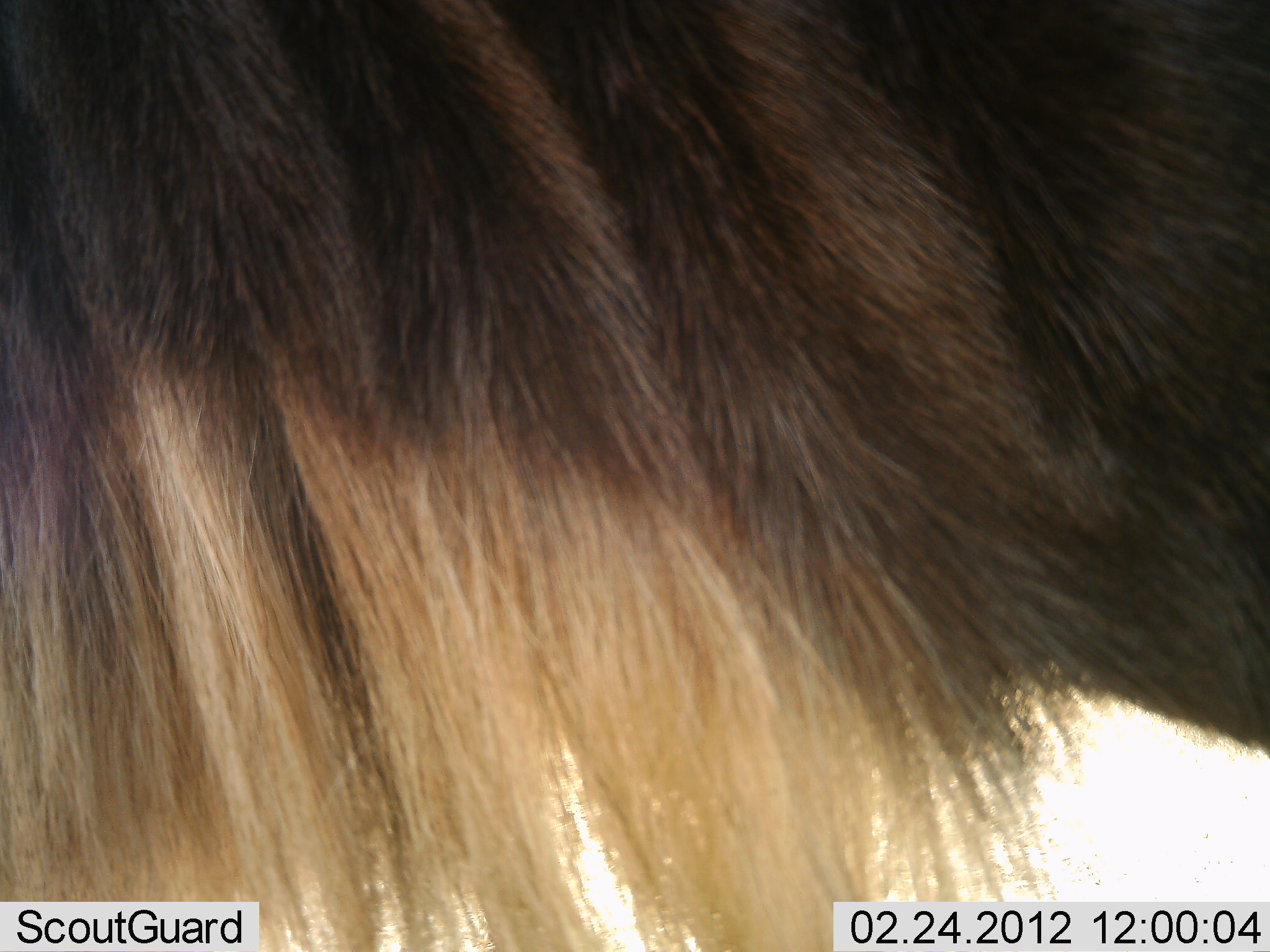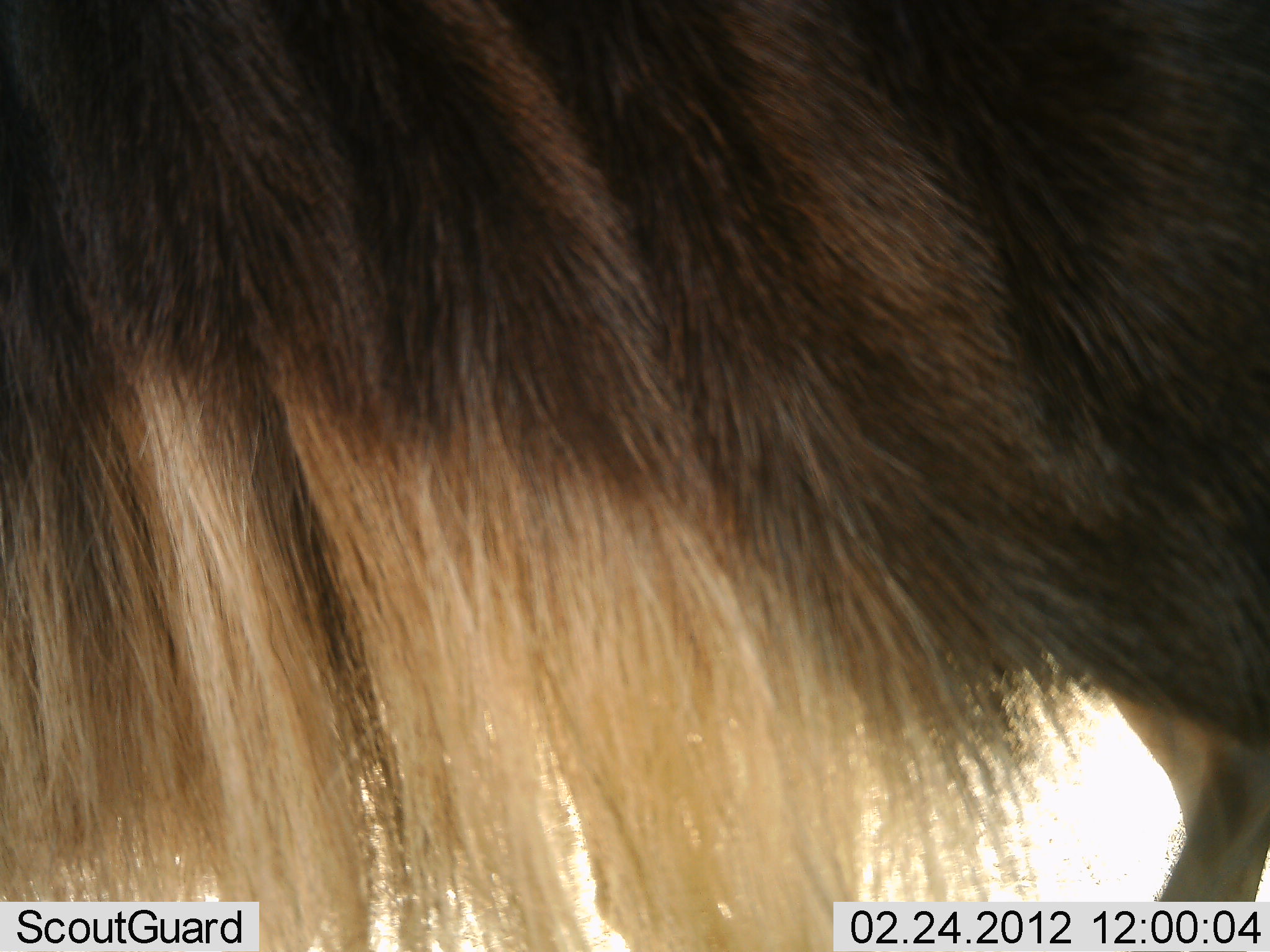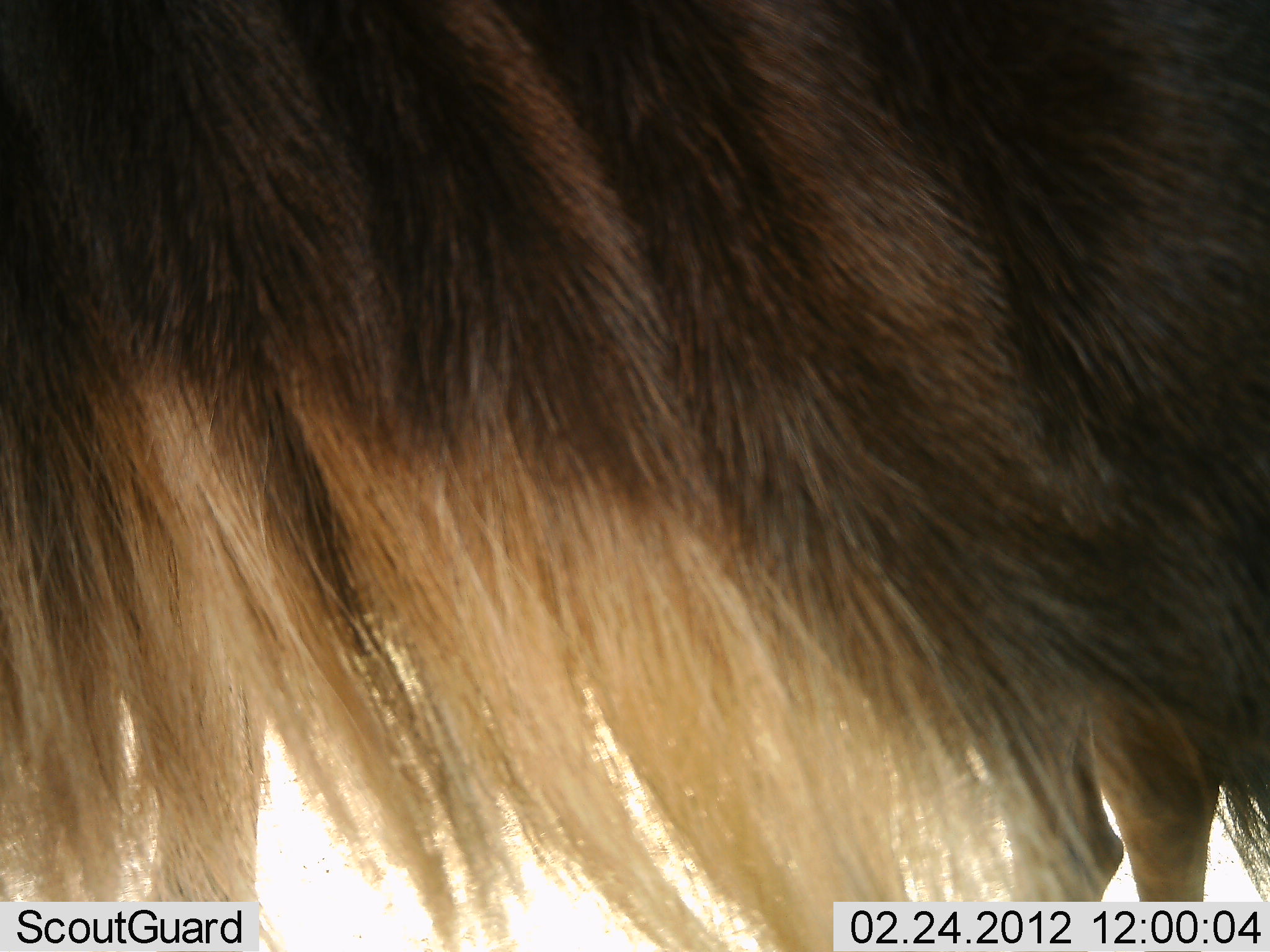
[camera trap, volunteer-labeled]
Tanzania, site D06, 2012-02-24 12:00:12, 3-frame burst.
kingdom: Animalia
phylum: Chordata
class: Mammalia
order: Artiodactyla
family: Bovidae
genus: Connochaetes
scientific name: Connochaetes taurinus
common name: blue wildebeest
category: wildebeest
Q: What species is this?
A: Wildebeest (blue wildebeest) (Connochaetes taurinus).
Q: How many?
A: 2.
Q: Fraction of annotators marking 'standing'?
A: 82%.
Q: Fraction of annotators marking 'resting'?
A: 0%.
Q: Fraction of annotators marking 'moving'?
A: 29%.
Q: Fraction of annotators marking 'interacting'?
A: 0%.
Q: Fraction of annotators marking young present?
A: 0%.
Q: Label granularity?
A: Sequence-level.